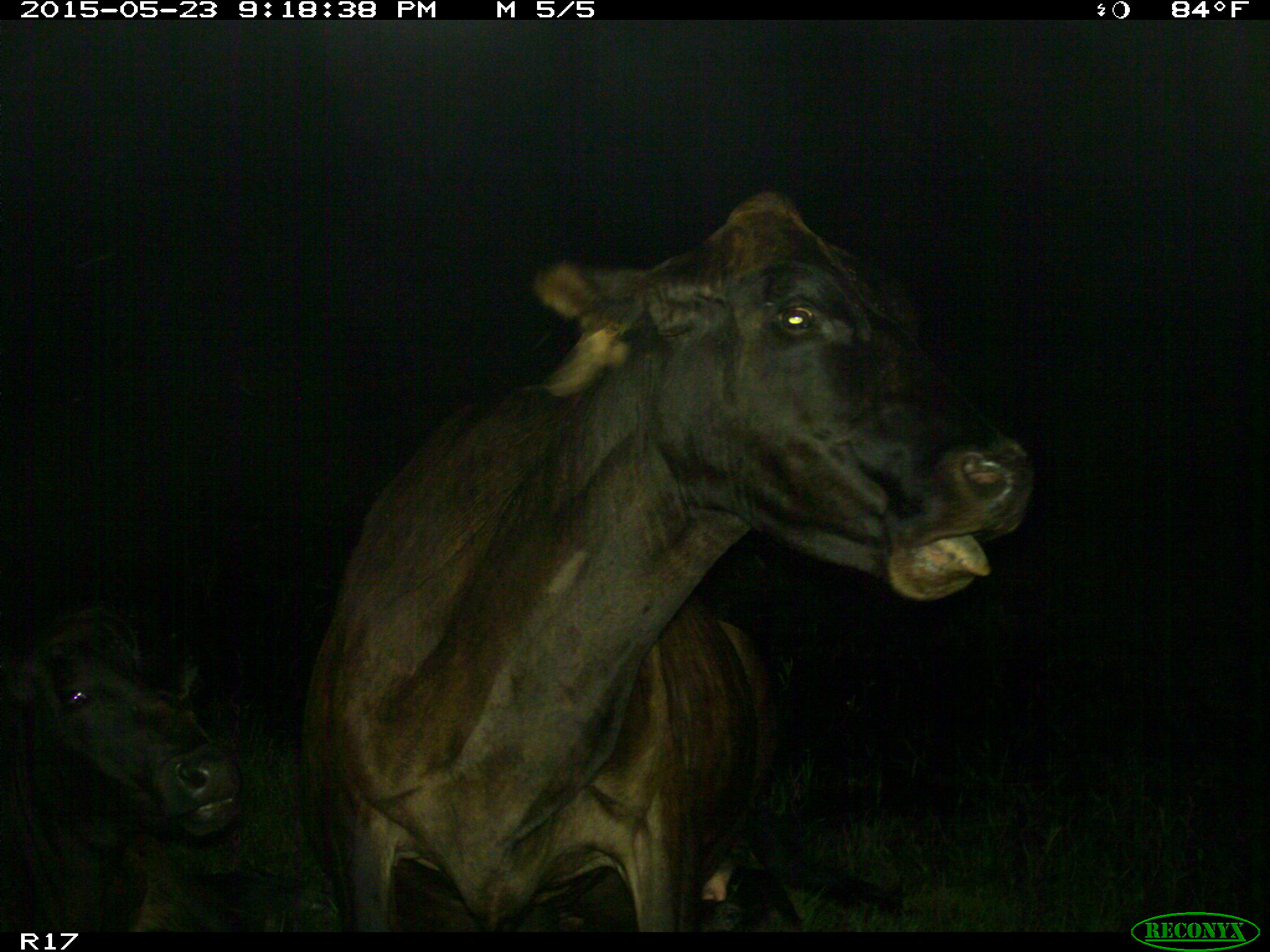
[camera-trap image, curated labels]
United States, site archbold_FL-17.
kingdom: Animalia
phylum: Chordata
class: Mammalia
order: Artiodactyla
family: Bovidae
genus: Bos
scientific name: Bos taurus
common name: domestic cow